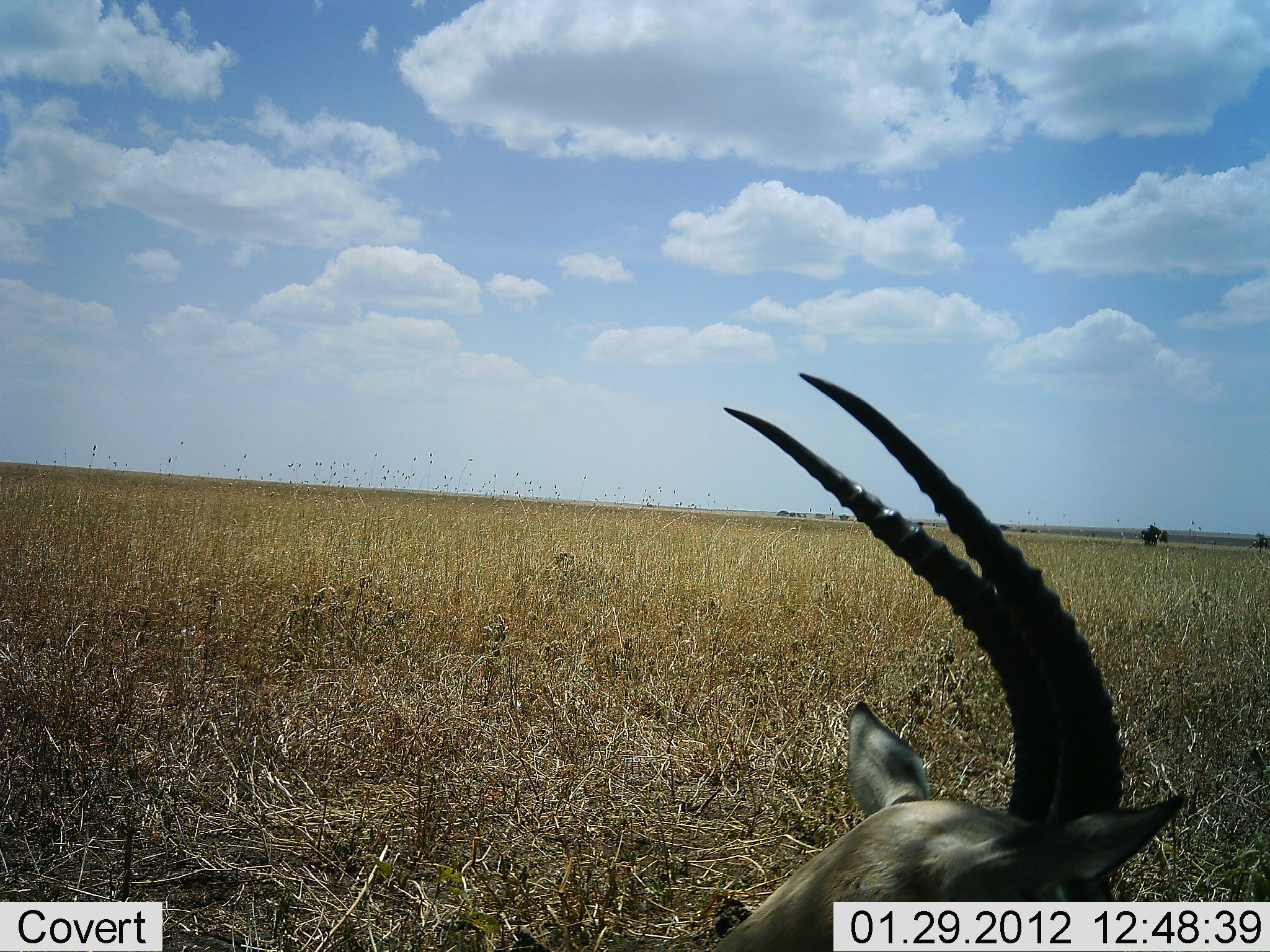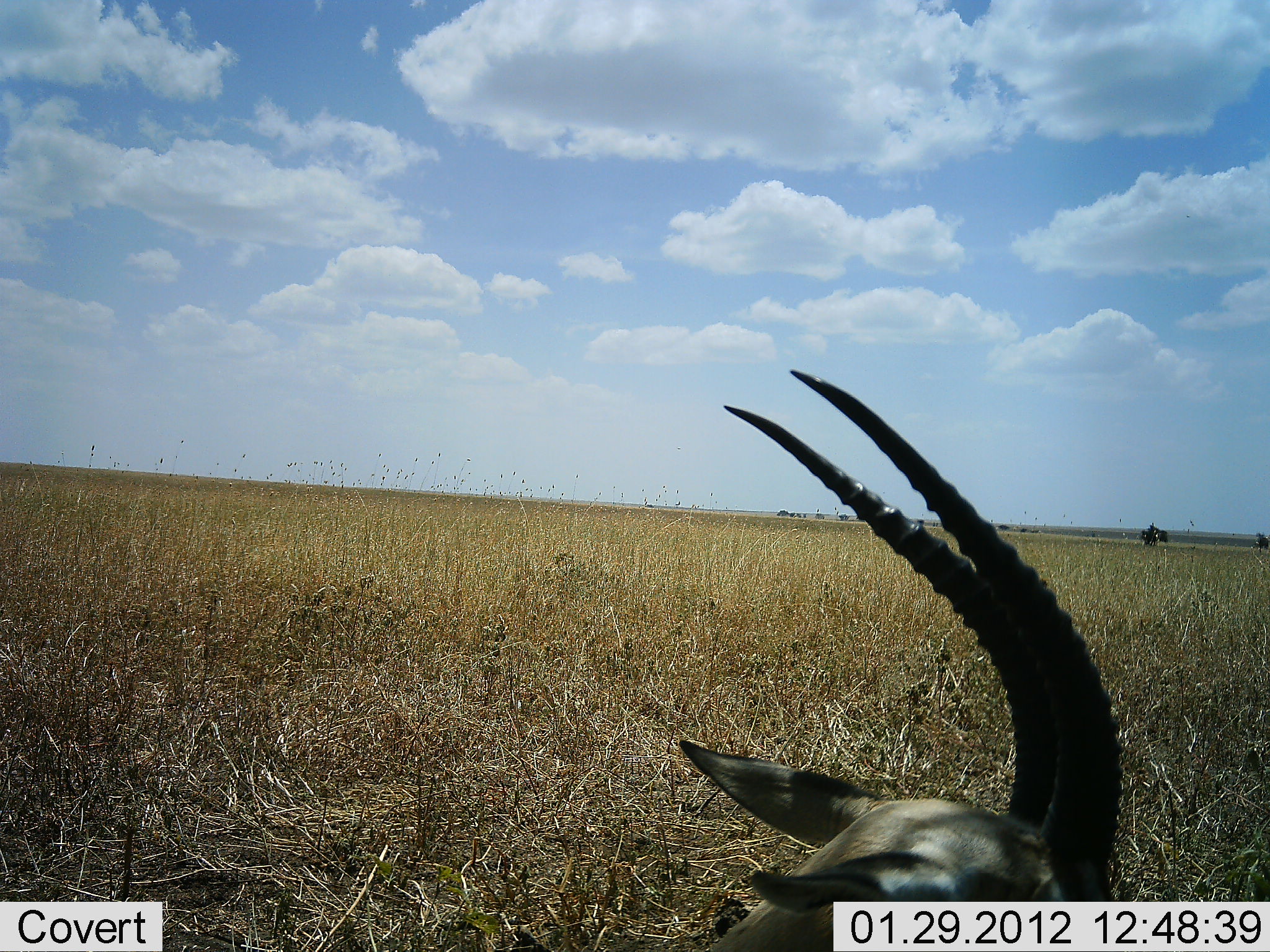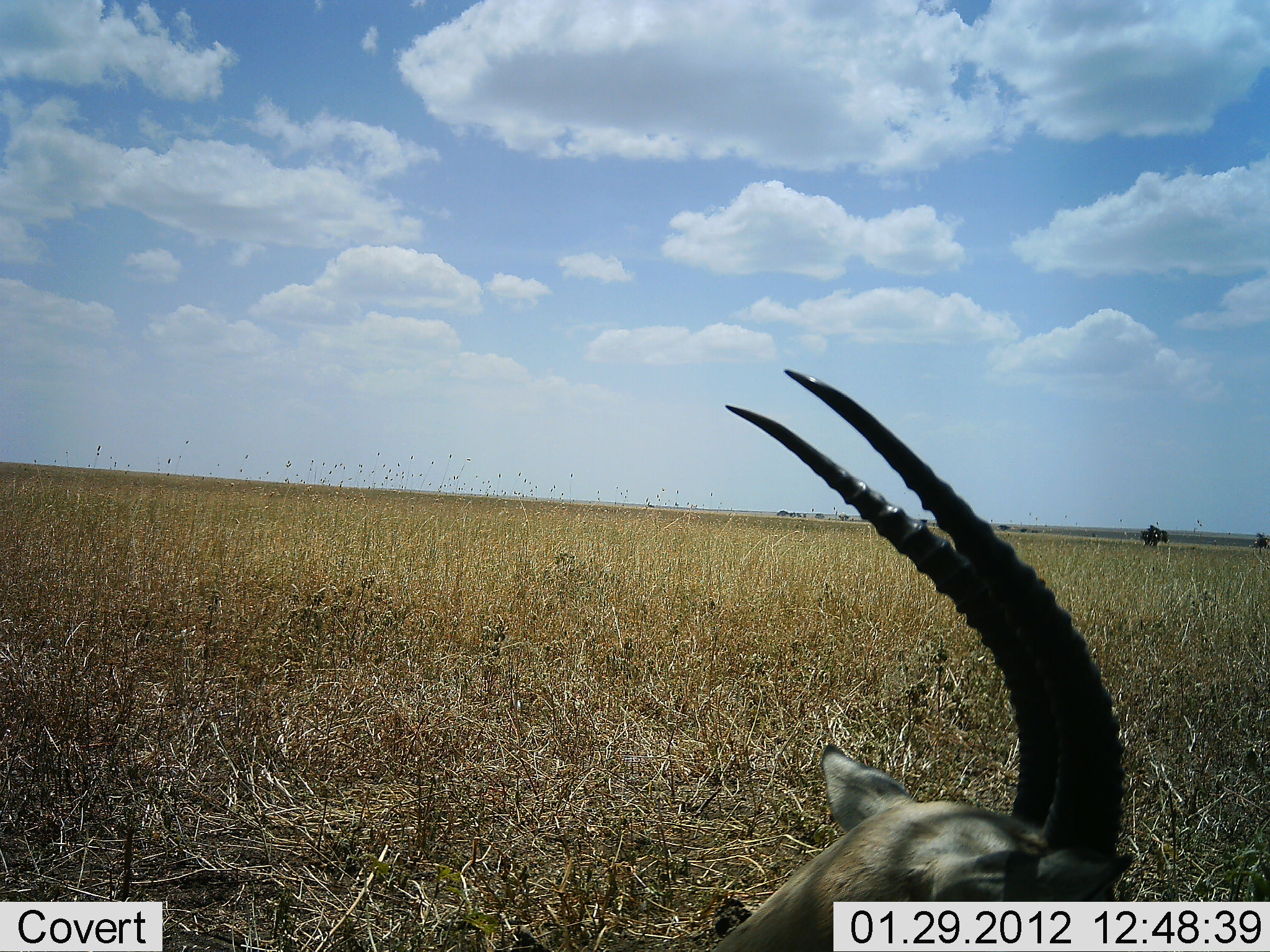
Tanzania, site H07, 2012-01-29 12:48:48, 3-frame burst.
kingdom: Animalia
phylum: Chordata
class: Mammalia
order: Artiodactyla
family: Bovidae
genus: Eudorcas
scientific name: Eudorcas thomsonii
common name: thomson's gazelle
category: gazellethomsons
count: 1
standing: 15%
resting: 85%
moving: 0%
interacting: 0%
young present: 0%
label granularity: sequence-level